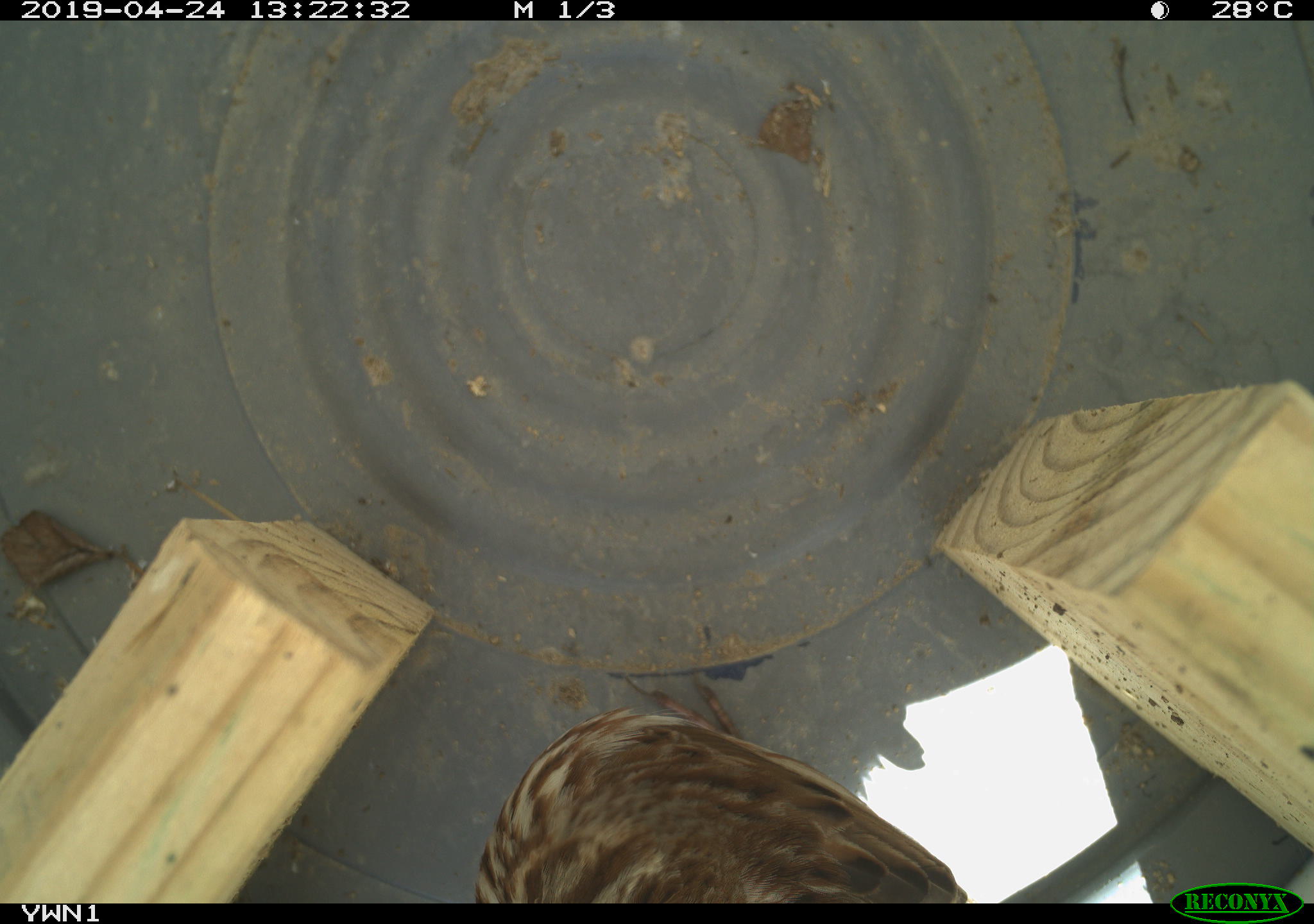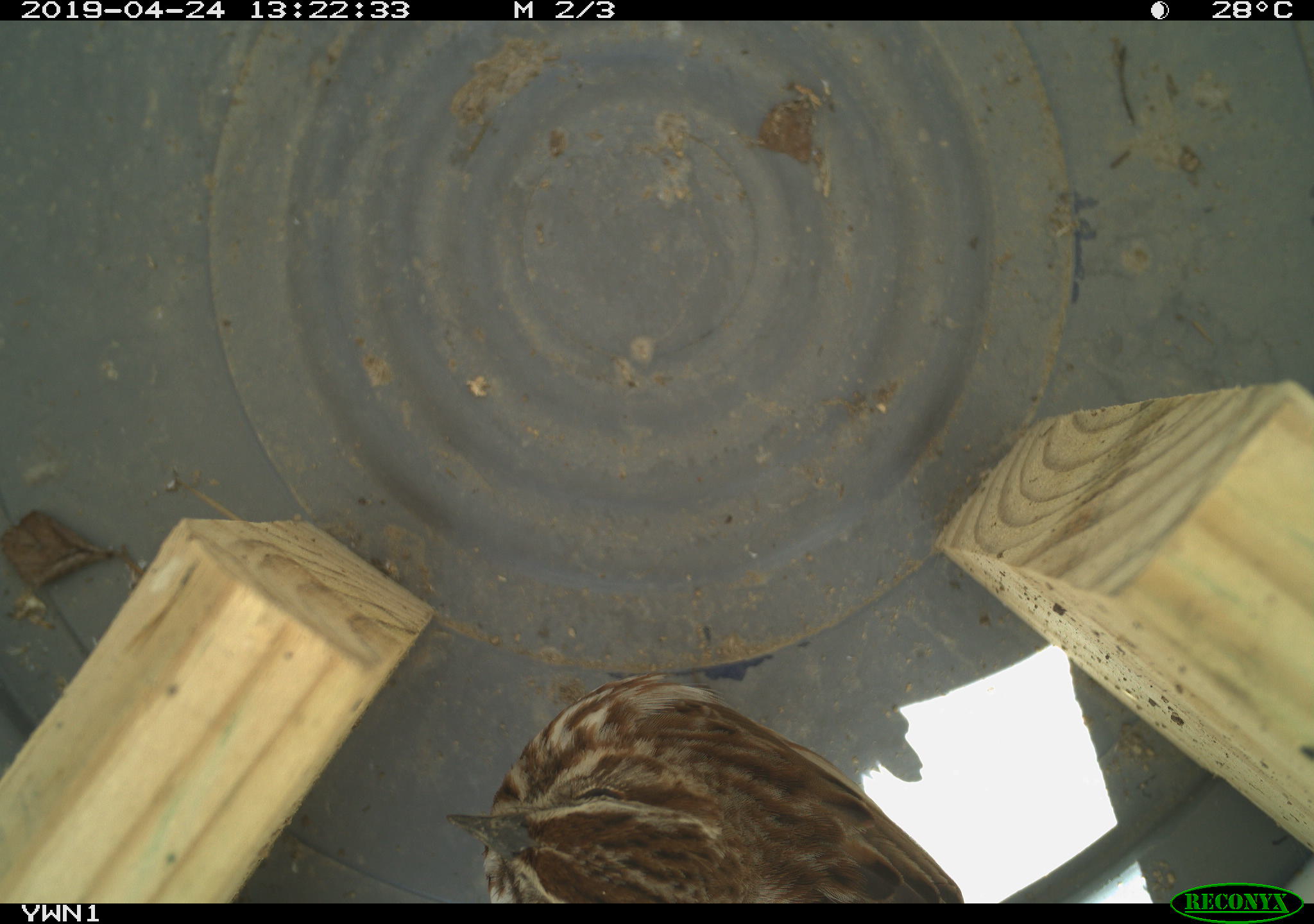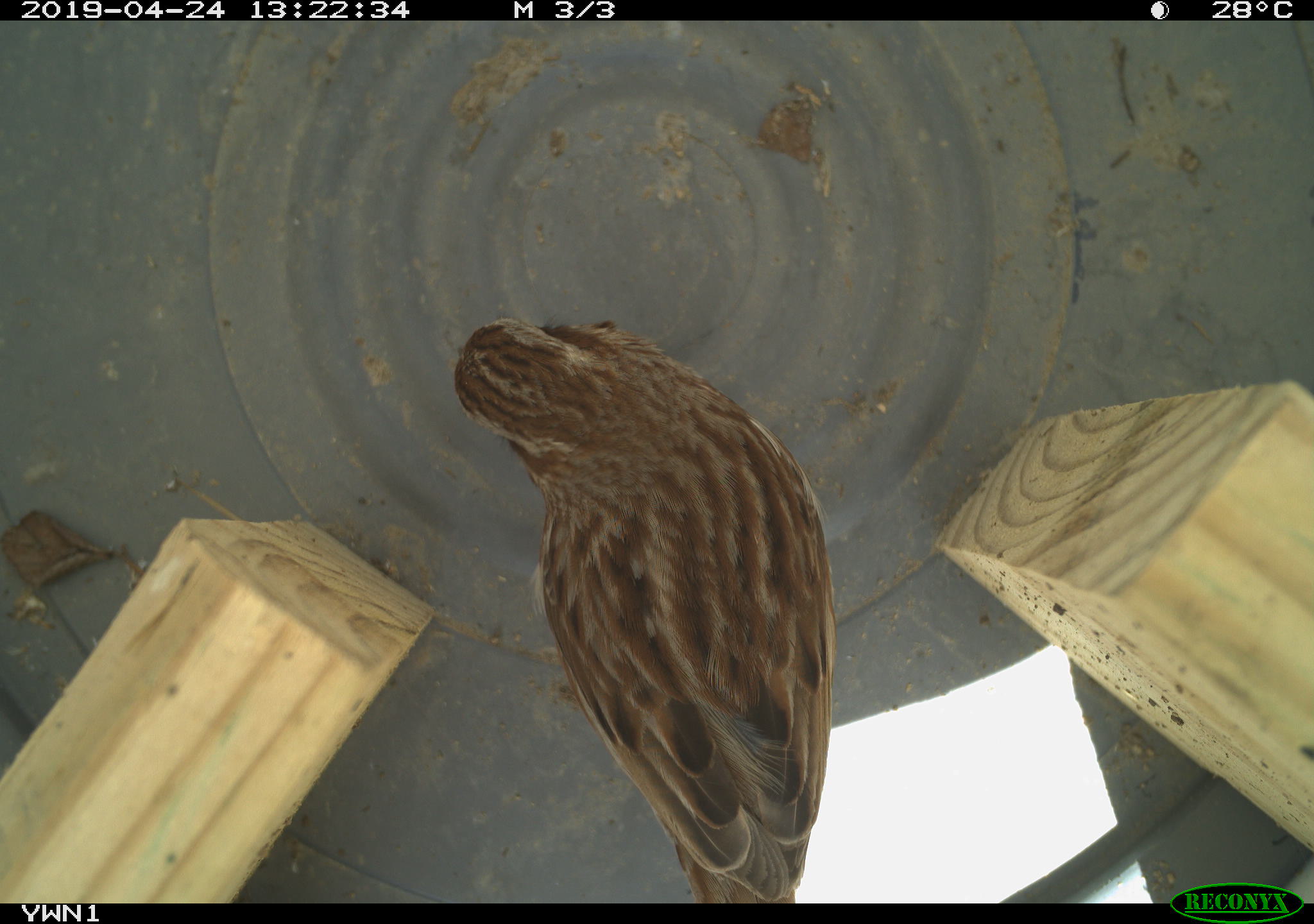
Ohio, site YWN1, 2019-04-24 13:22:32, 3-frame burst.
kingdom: Animalia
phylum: Chordata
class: Aves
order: Passeriformes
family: Passerellidae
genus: Melospiza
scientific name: Melospiza melodia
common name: song sparrow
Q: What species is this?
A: Song sparrow (Melospiza melodia).